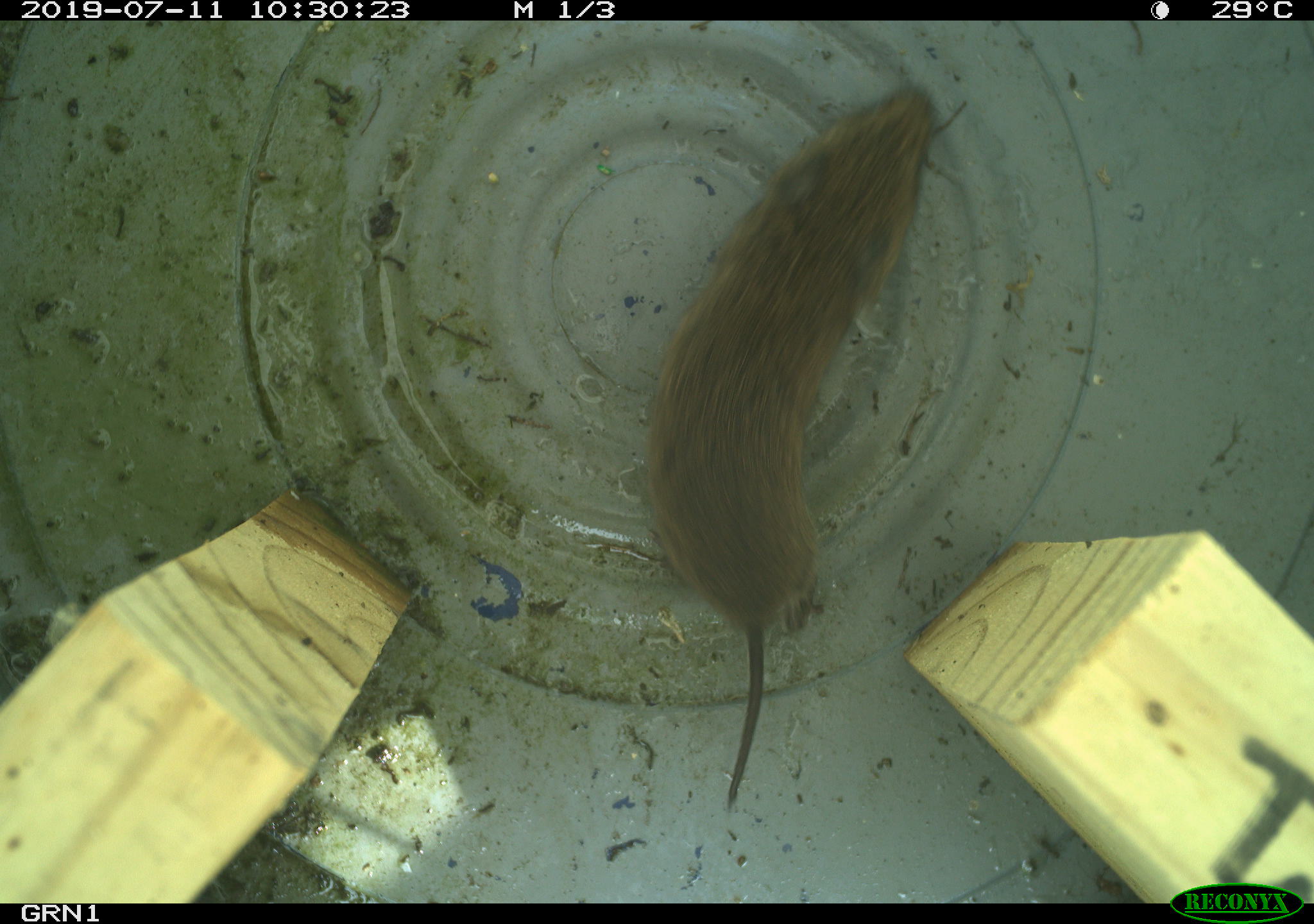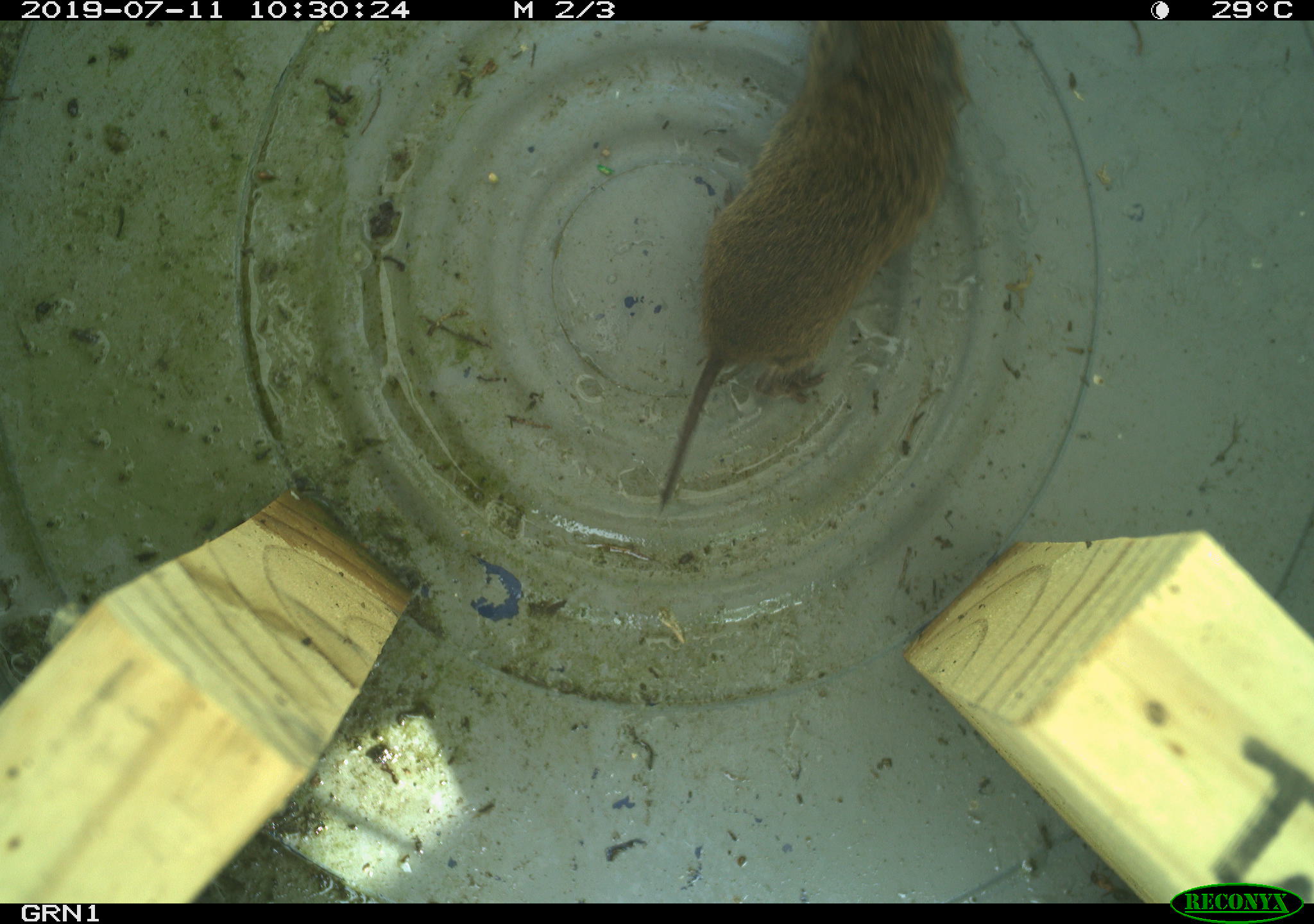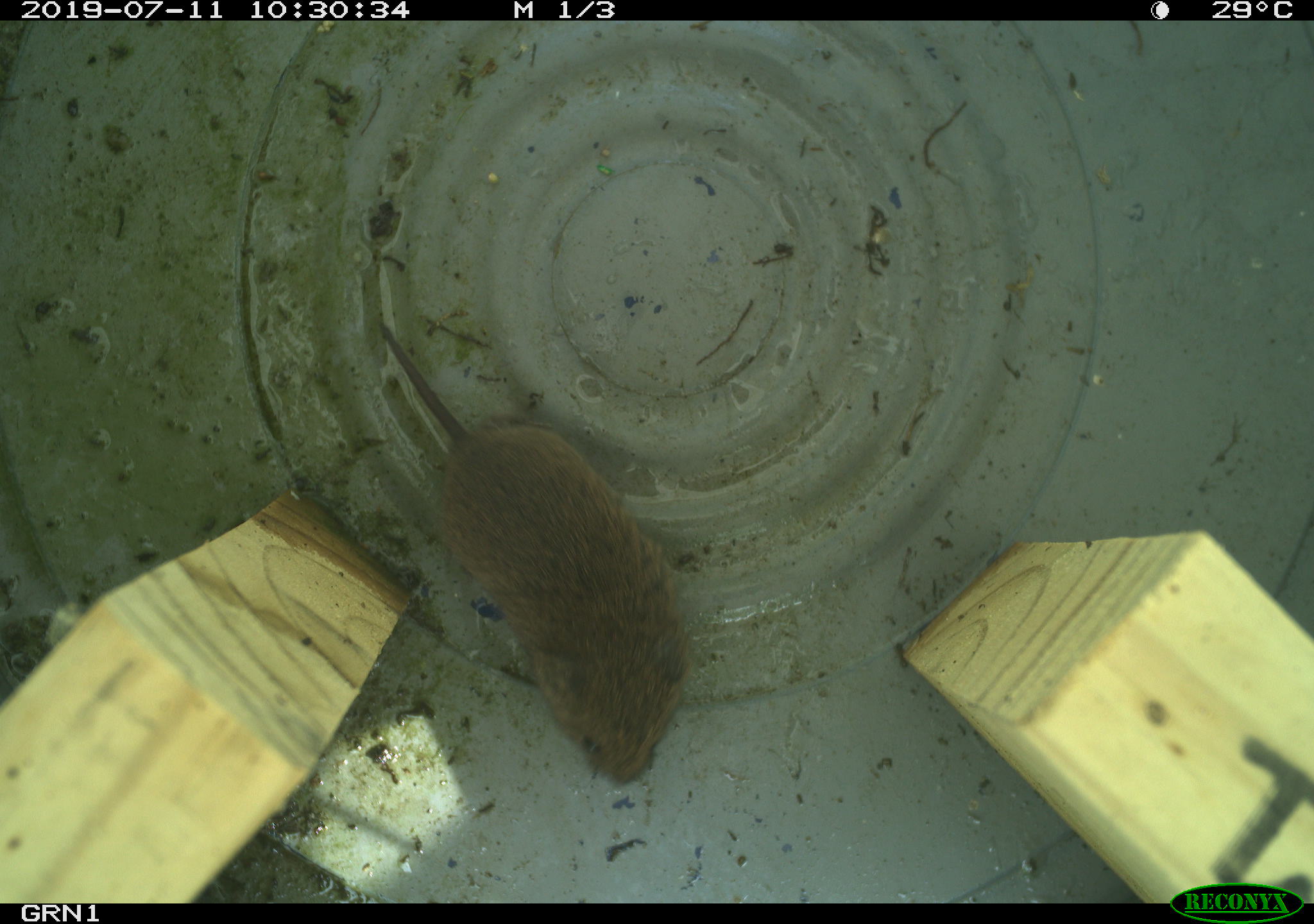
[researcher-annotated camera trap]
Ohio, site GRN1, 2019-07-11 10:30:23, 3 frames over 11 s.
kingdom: Animalia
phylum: Chordata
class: Mammalia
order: Rodentia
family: Cricetidae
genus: Microtus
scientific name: Microtus pennsylvanicus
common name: meadow vole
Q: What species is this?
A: Meadow vole (Microtus pennsylvanicus).